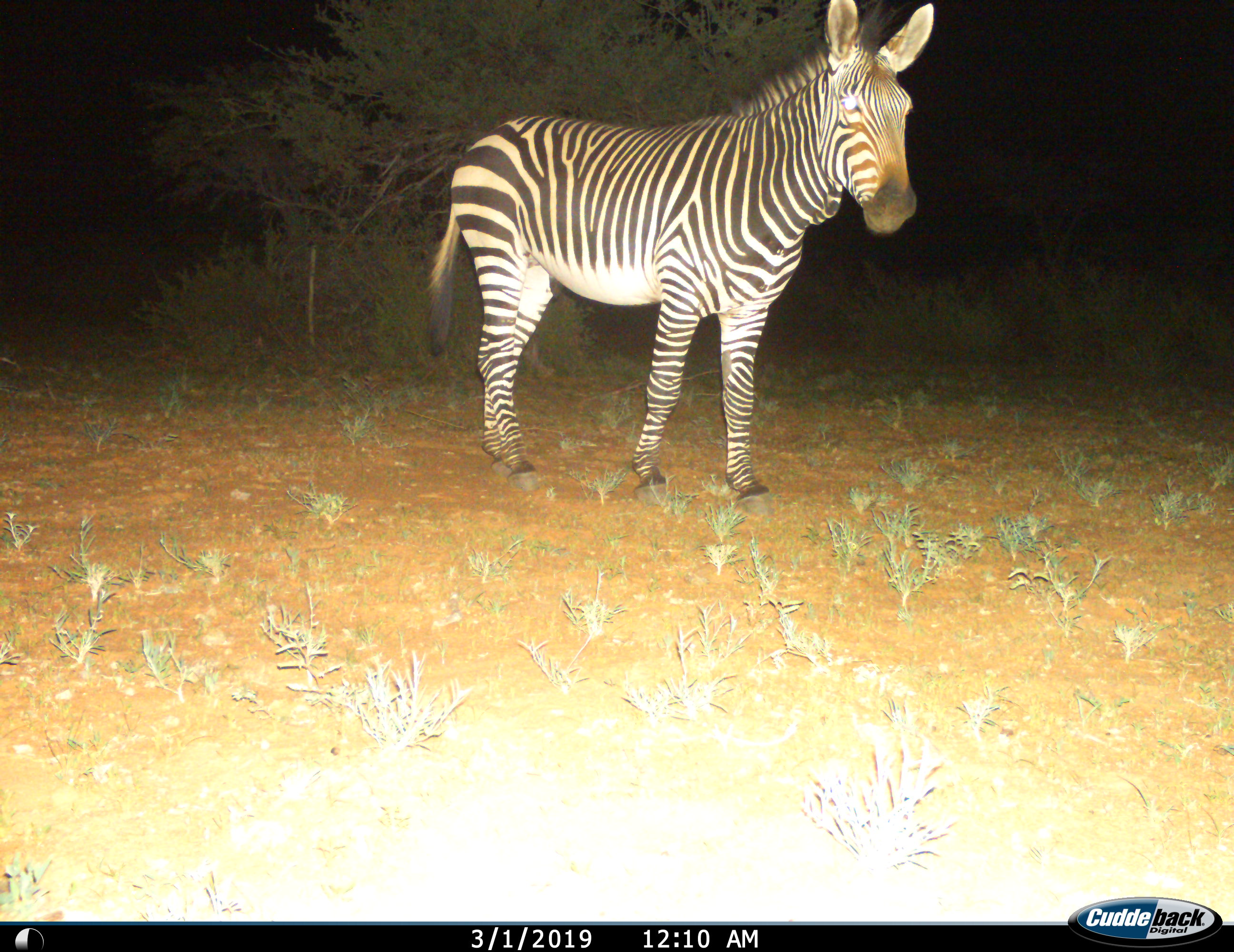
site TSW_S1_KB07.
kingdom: Animalia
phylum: Chordata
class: Mammalia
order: Perissodactyla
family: Equidae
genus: Equus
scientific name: Equus zebra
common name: mountain zebra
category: zebramountain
Zebramountain (mountain zebra) (Equus zebra), count 1. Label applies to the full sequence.